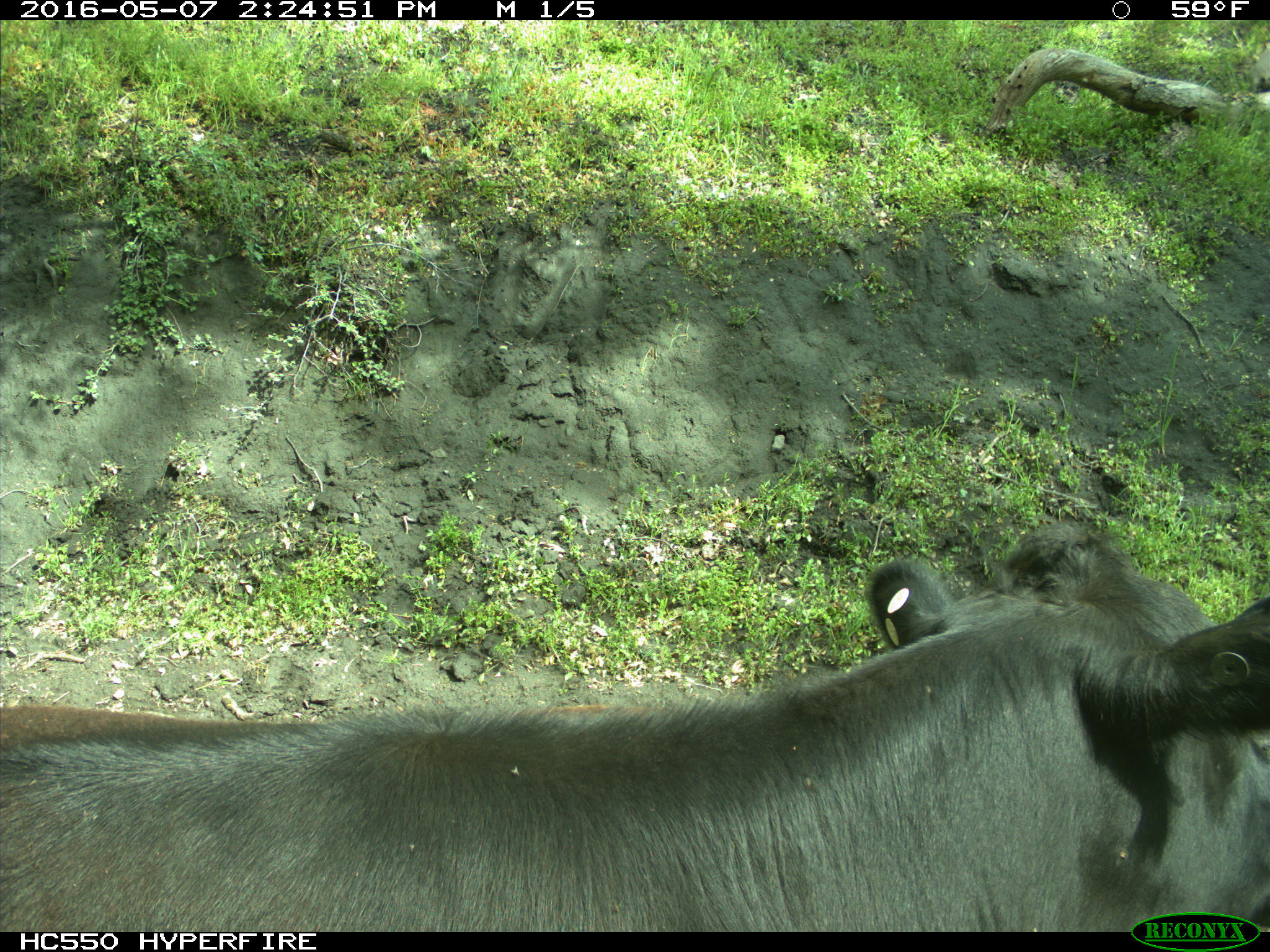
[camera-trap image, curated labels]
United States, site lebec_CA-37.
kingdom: Animalia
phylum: Chordata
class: Mammalia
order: Artiodactyla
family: Bovidae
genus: Bos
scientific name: Bos taurus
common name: domestic cow